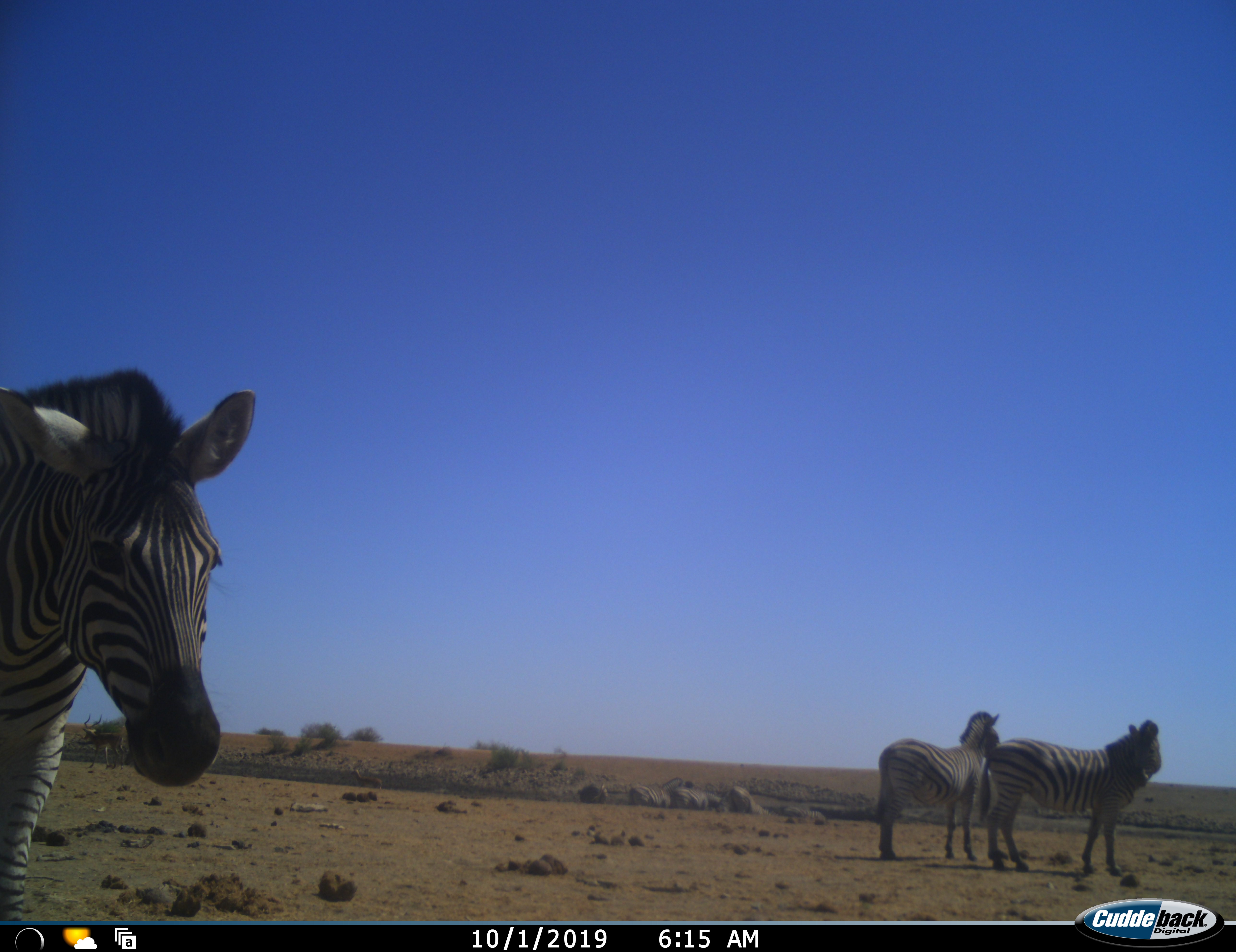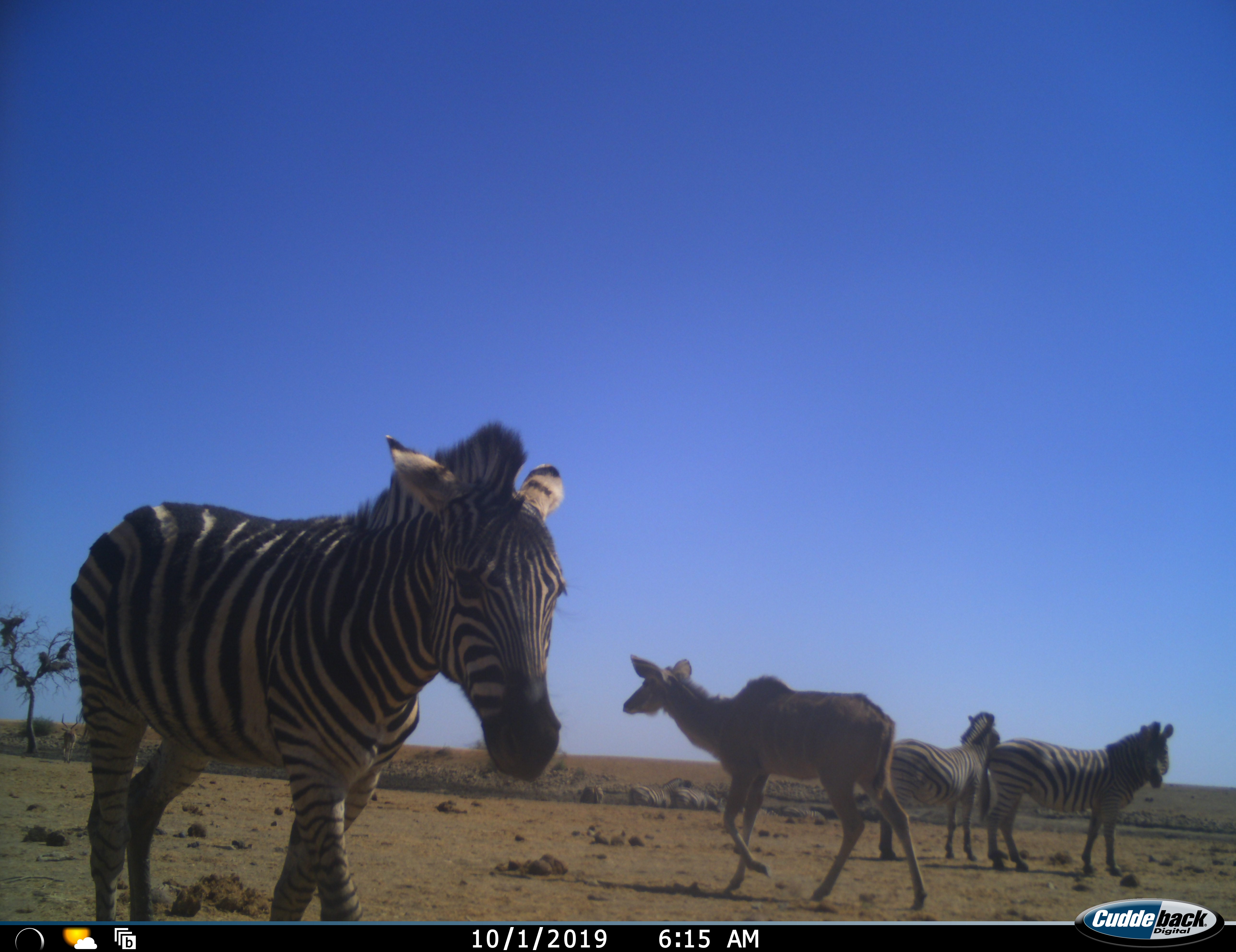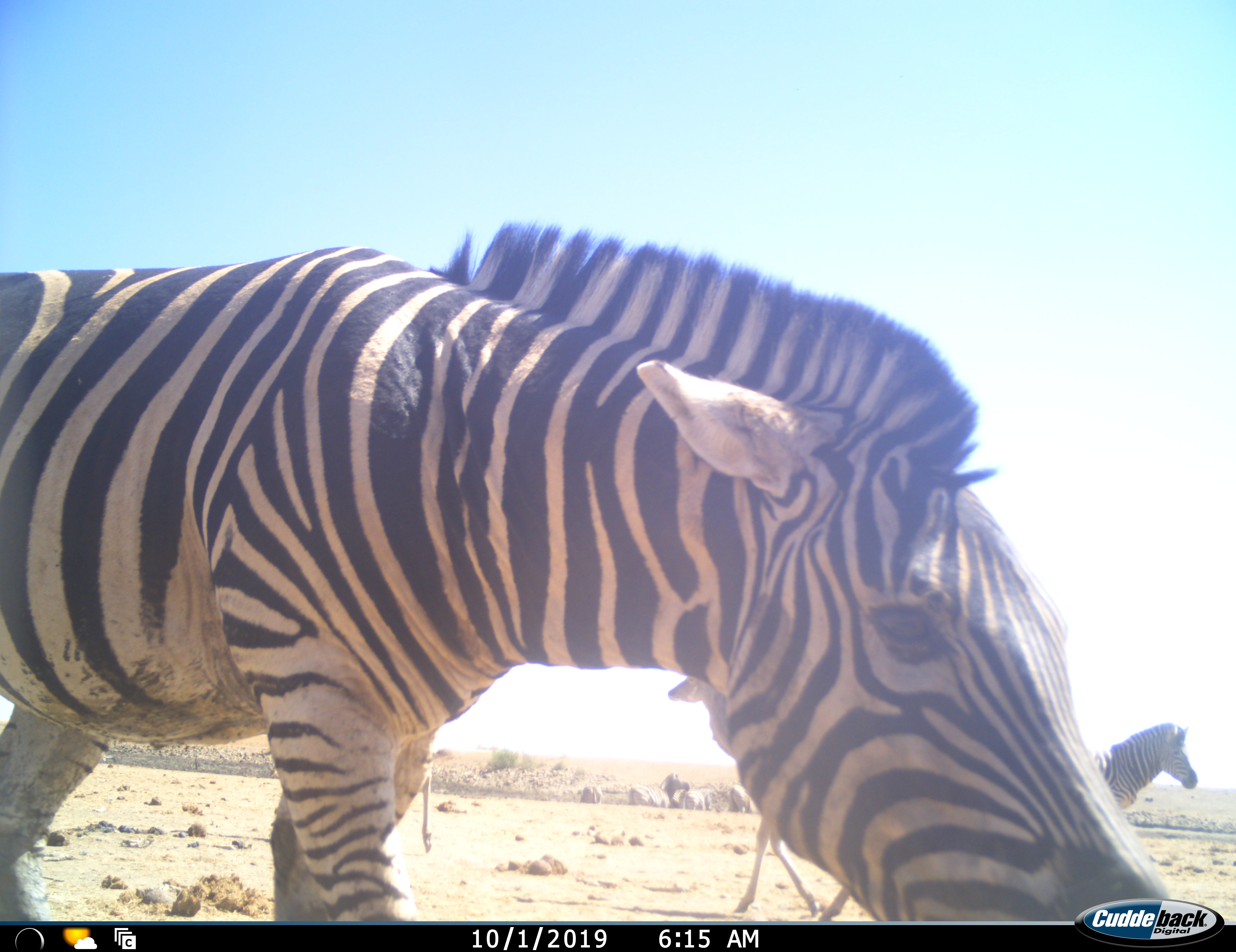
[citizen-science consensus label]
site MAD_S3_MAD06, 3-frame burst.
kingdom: Animalia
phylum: Chordata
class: Mammalia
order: Artiodactyla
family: Bovidae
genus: Tragelaphus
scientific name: Tragelaphus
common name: kudu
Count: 1.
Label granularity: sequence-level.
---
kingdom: Animalia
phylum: Chordata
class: Mammalia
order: Perissodactyla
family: Equidae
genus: Equus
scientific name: Equus quagga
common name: plains zebra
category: zebraplains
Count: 3.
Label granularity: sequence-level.